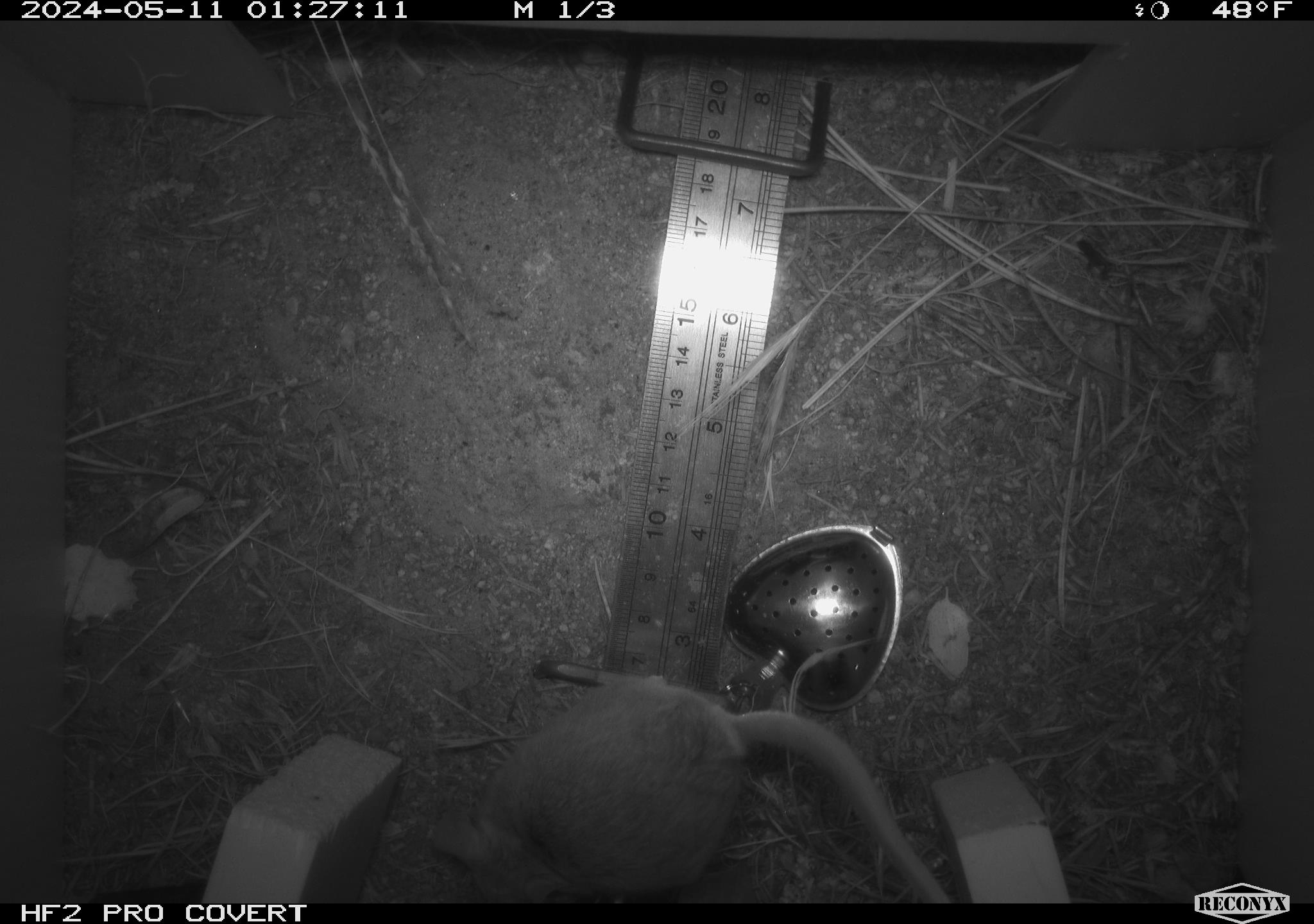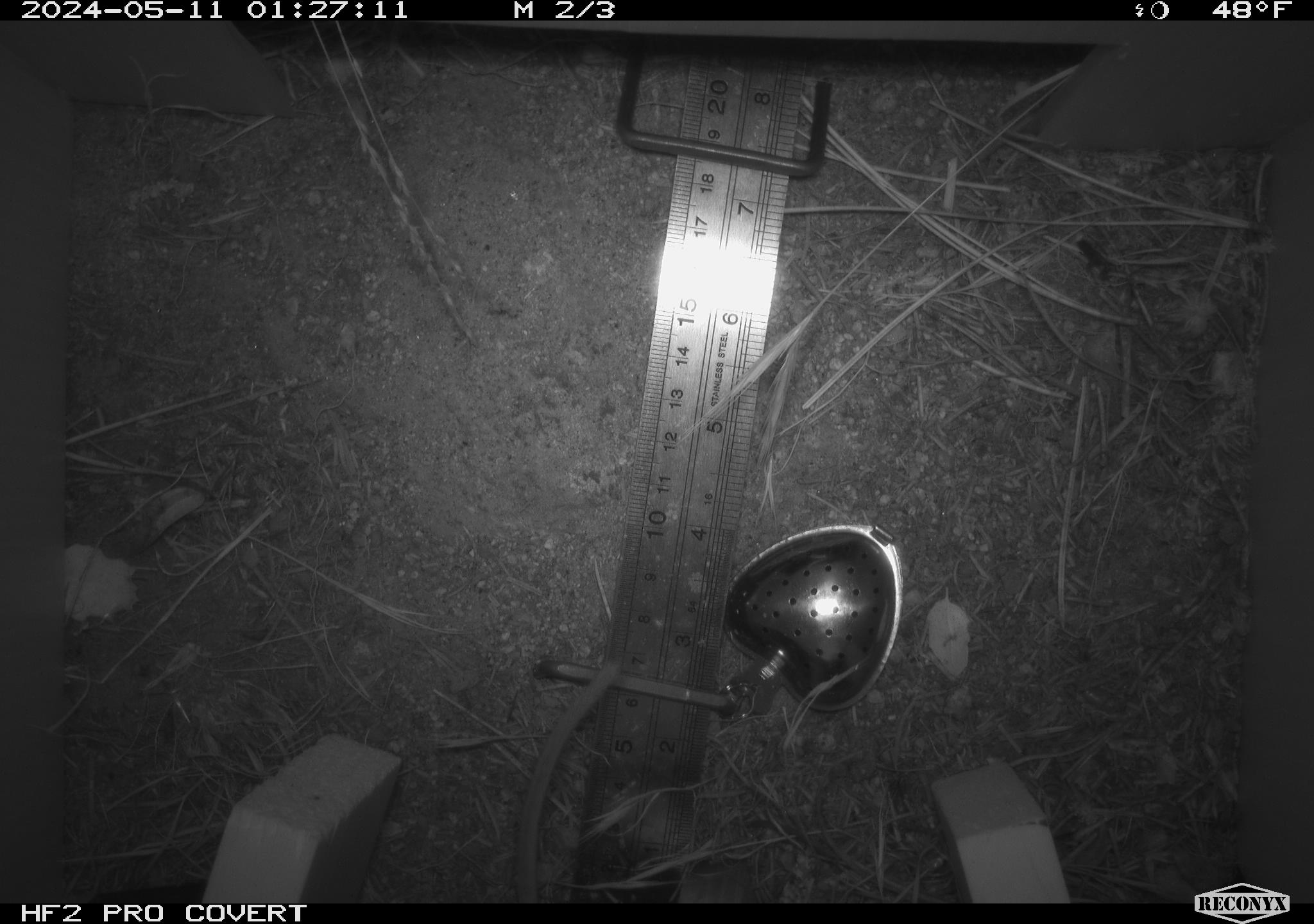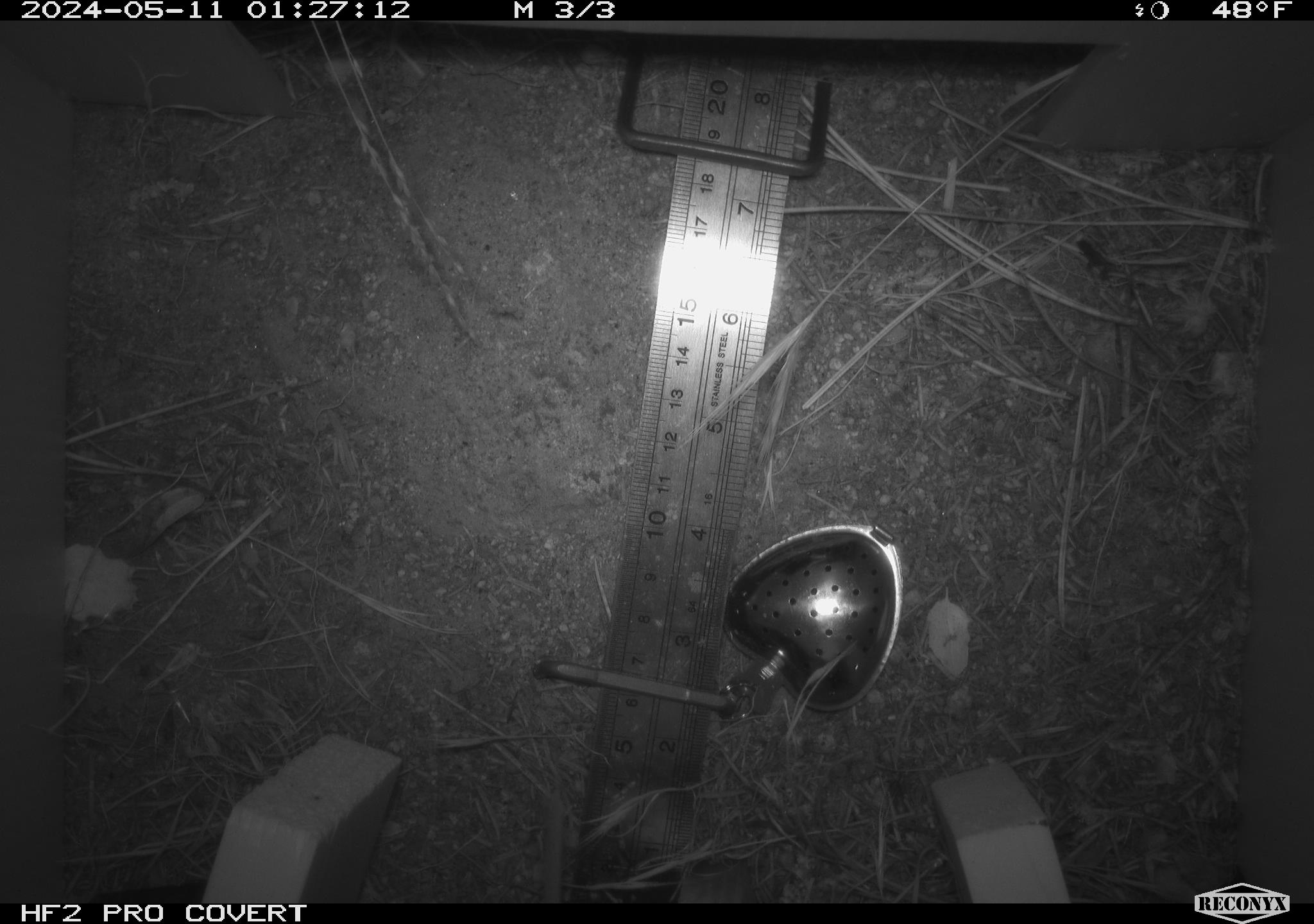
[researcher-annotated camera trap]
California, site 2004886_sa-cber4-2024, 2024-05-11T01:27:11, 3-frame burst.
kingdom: Animalia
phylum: Chordata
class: Mammalia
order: Rodentia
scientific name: Rodentia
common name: mouse species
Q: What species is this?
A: Mouse species (Rodentia).